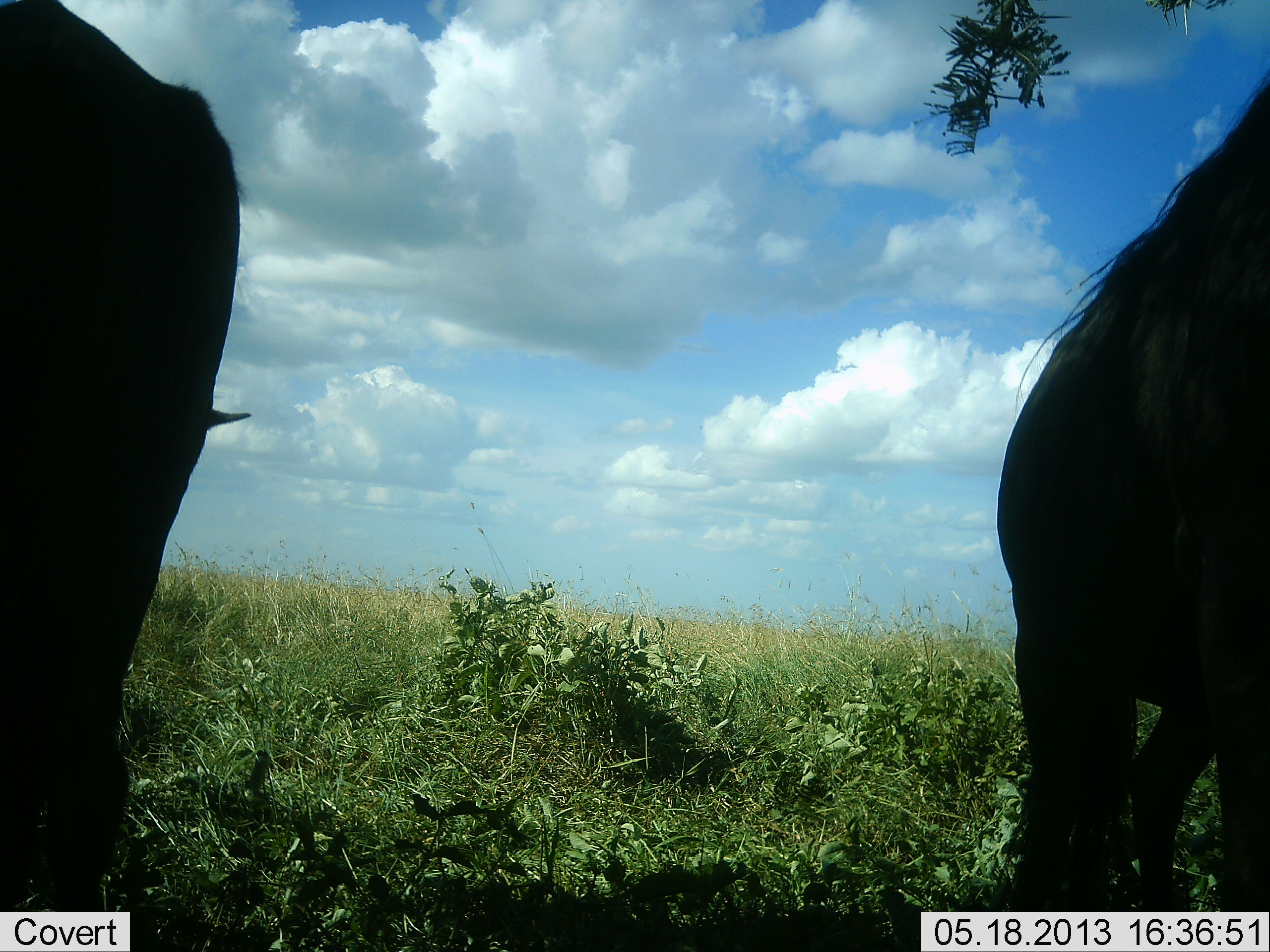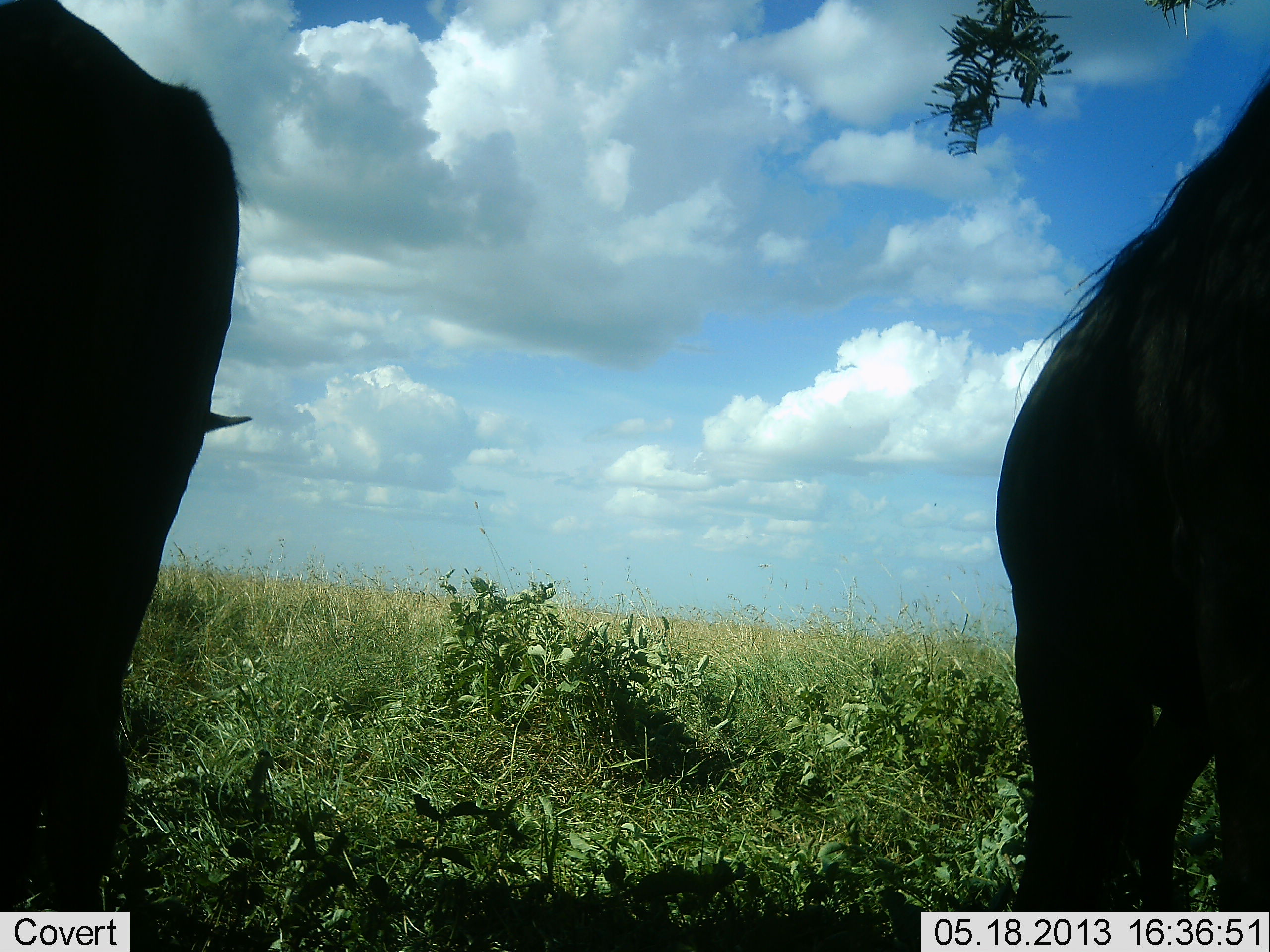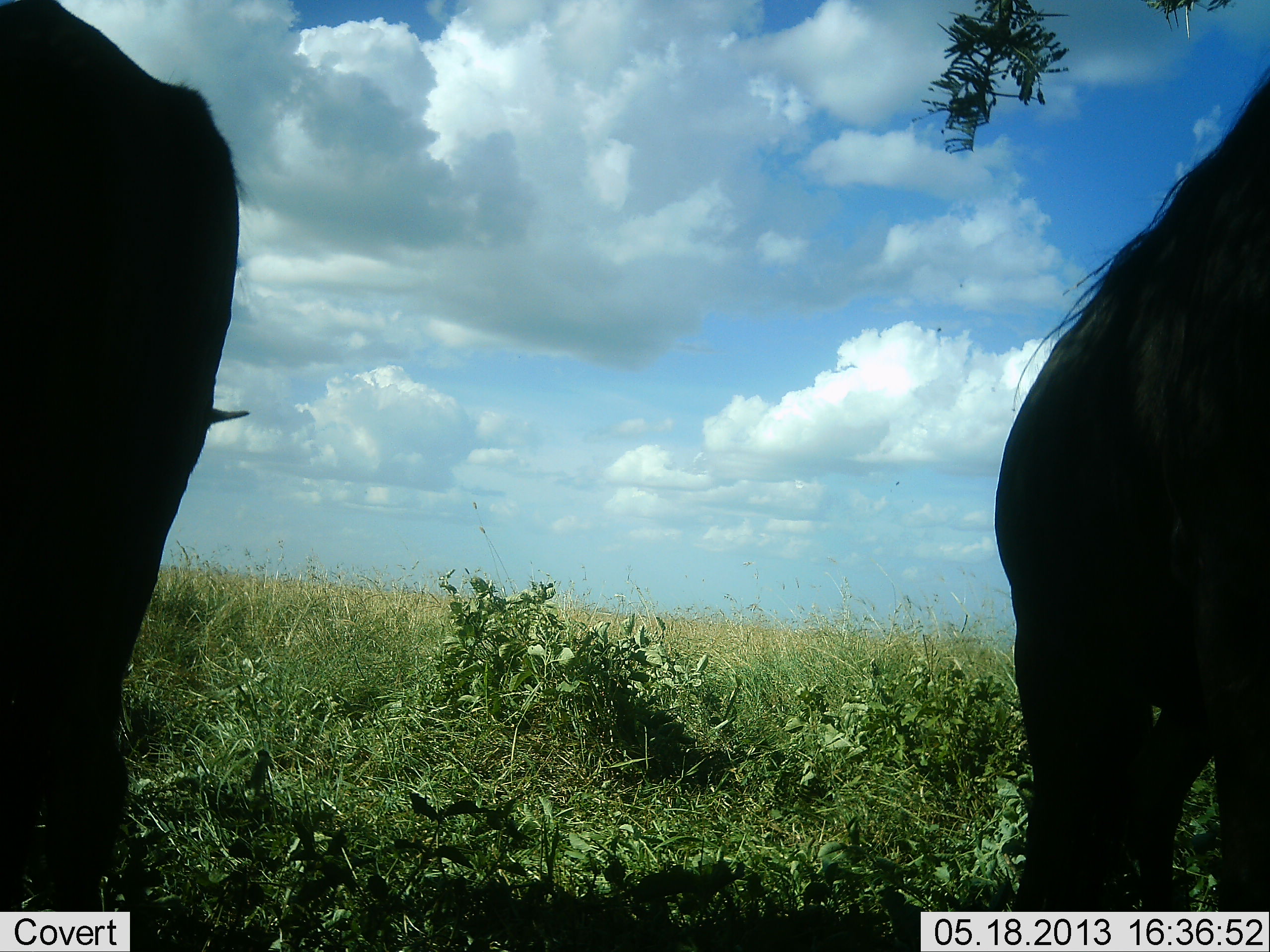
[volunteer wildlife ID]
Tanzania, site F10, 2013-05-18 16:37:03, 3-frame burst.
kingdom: Animalia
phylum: Chordata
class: Mammalia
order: Artiodactyla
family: Bovidae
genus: Connochaetes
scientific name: Connochaetes taurinus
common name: blue wildebeest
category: wildebeest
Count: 2.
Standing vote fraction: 80%.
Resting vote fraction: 10%.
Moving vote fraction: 0%.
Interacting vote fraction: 10%.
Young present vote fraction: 0%.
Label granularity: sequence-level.